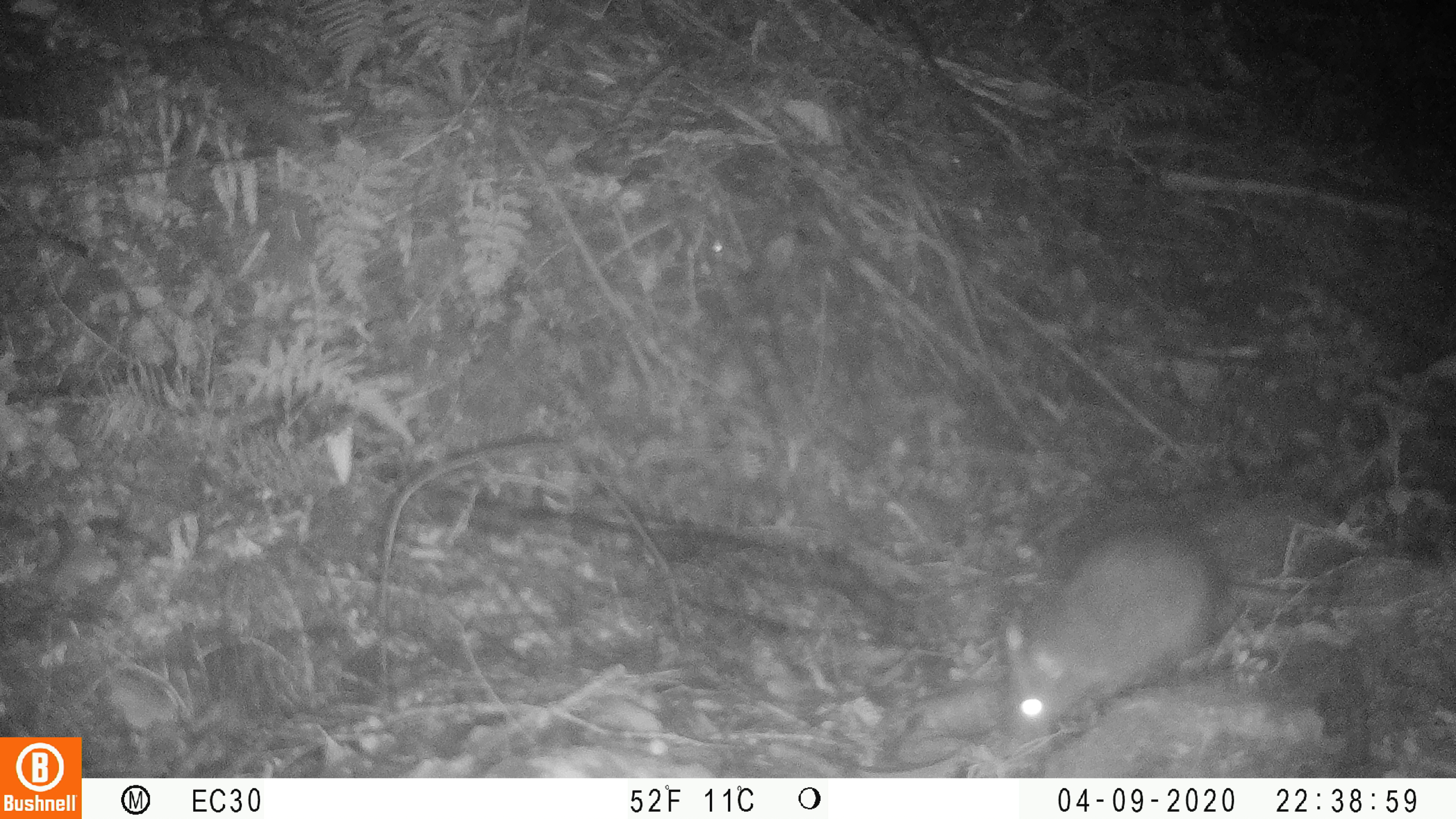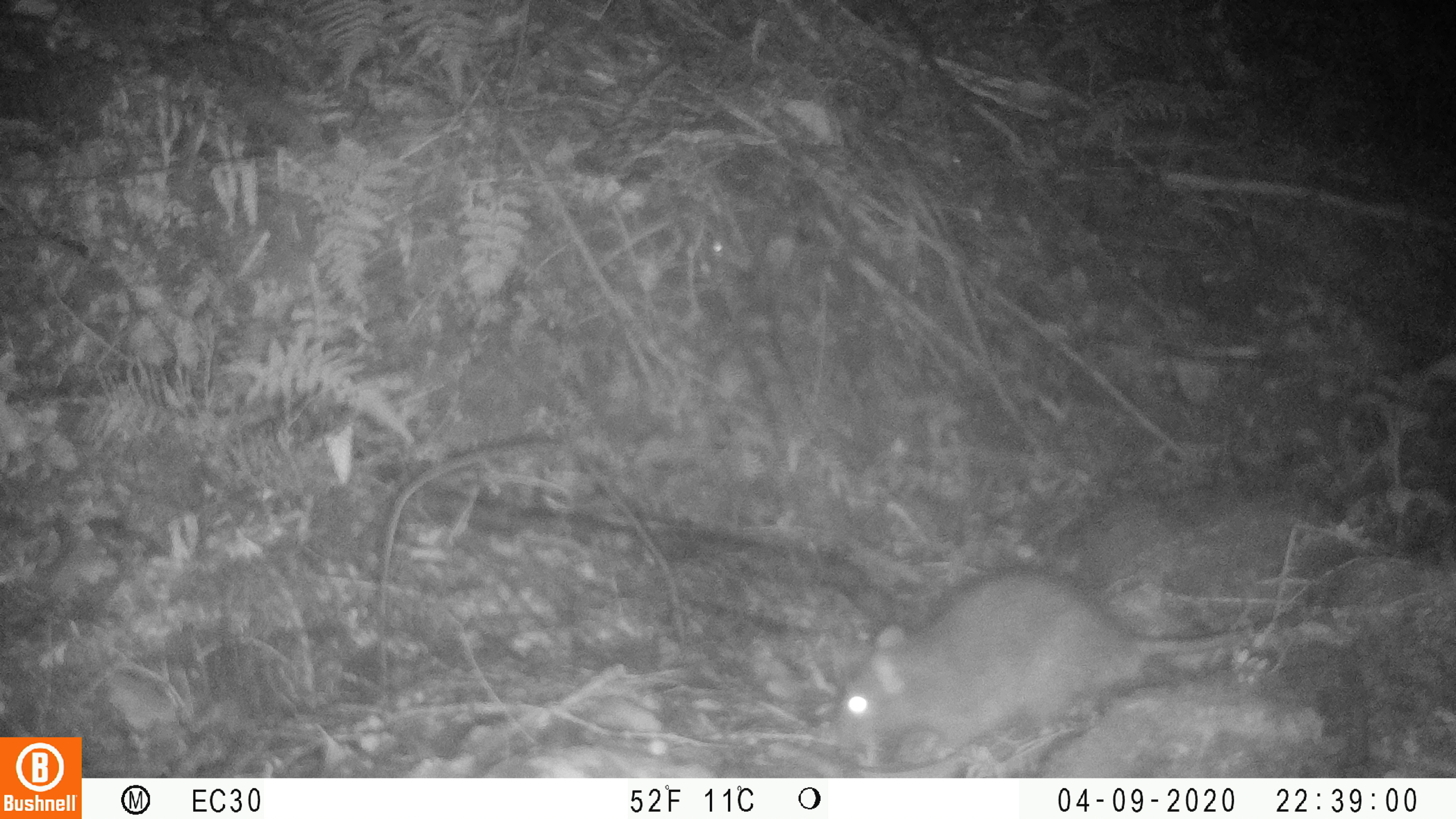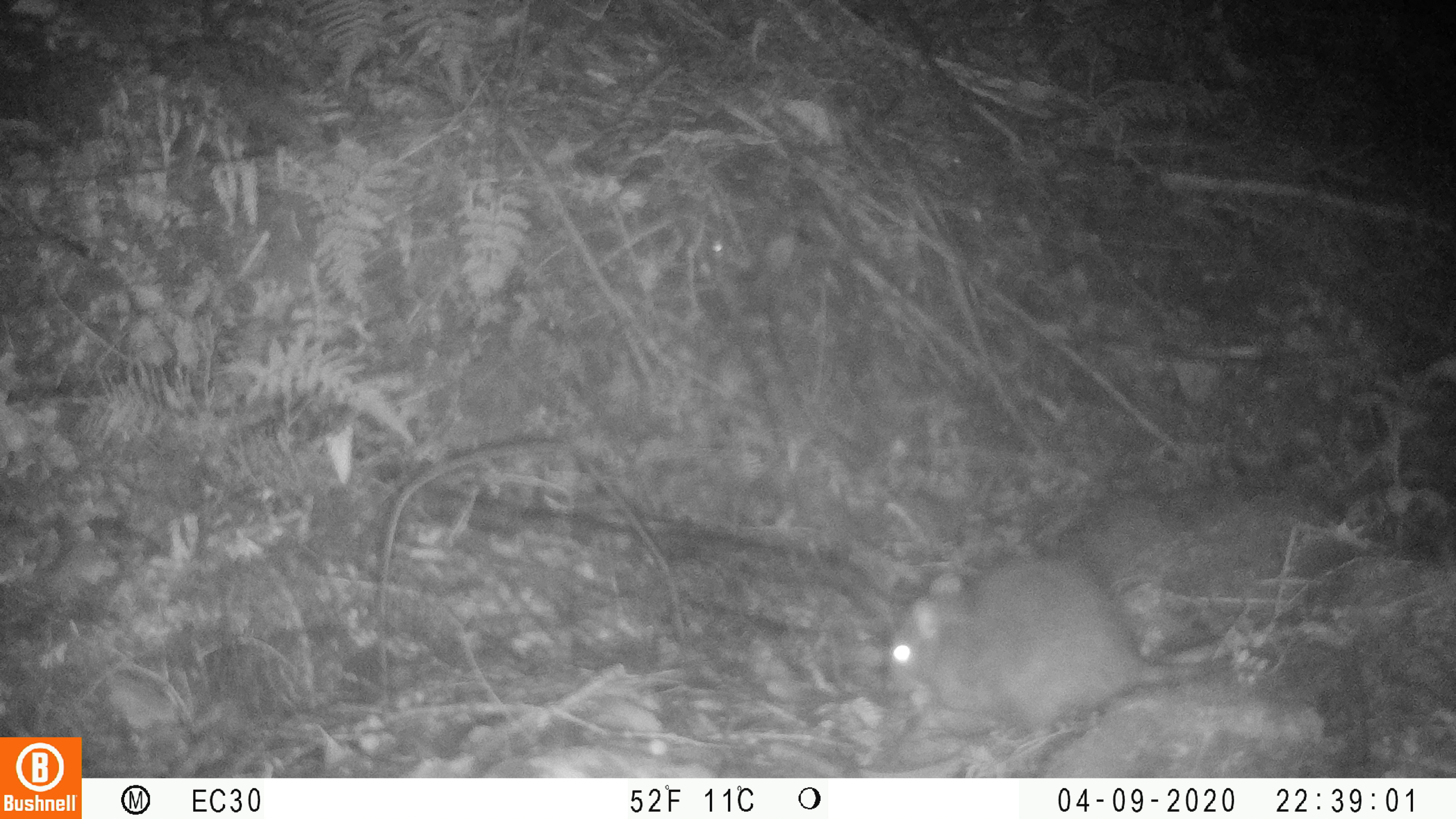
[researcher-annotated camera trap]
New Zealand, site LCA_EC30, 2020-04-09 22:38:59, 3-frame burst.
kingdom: Animalia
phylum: Chordata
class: Mammalia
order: Rodentia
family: Muridae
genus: Rattus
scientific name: Rattus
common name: rat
Rat (Rattus).